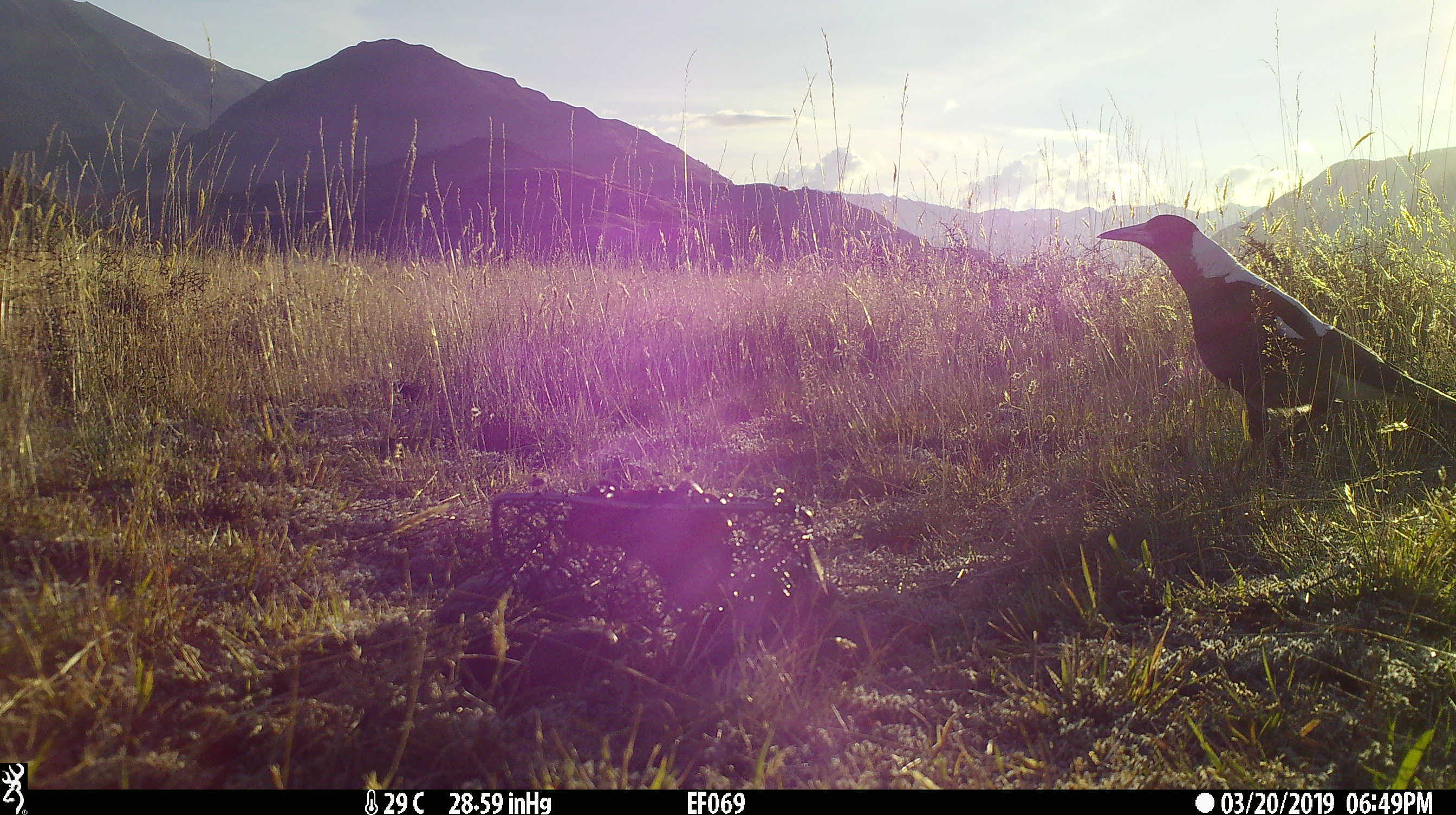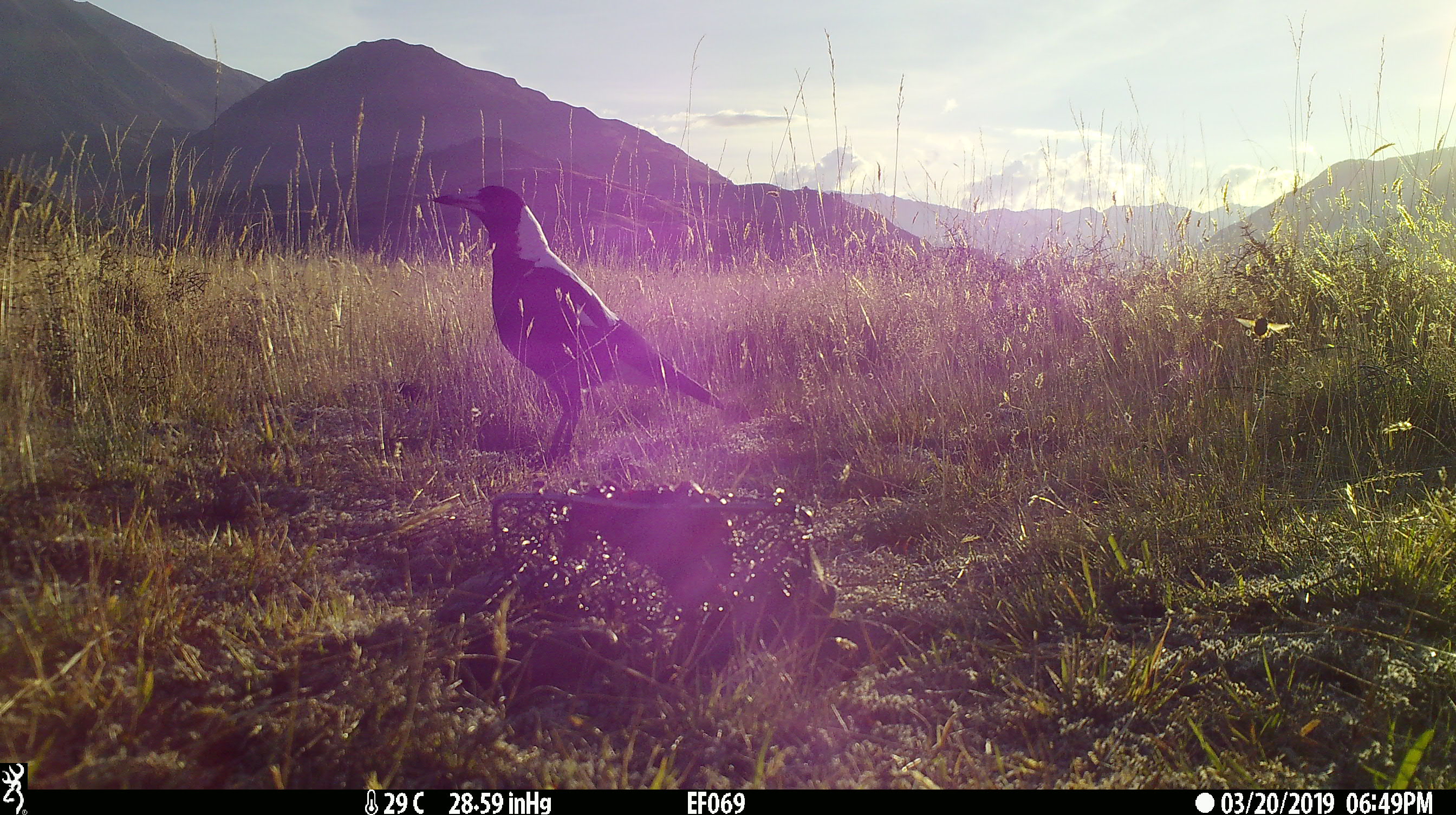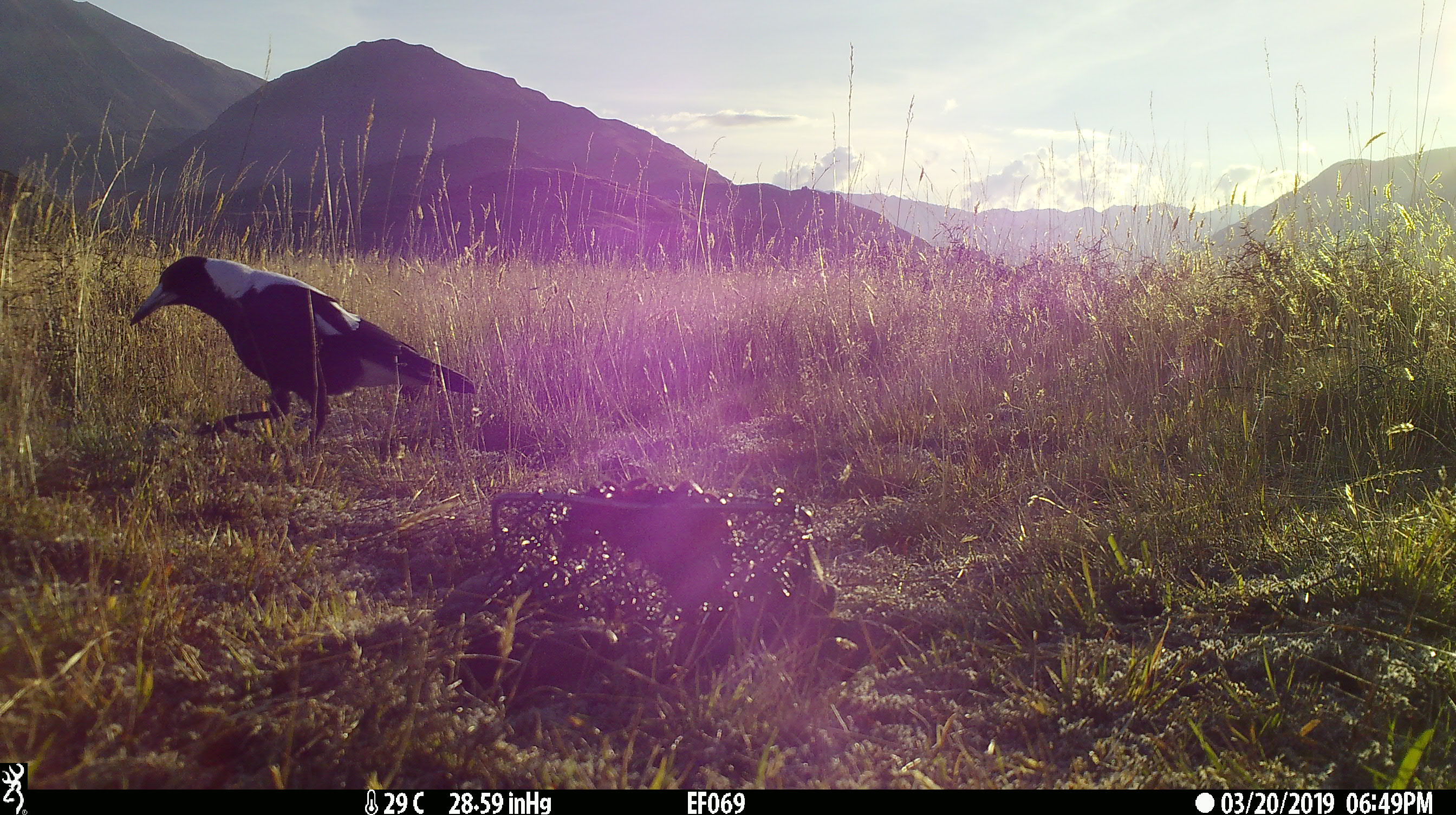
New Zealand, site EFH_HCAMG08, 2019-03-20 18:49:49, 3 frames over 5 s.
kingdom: Animalia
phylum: Chordata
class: Aves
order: Passeriformes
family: Artamidae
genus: Gymnorhina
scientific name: Gymnorhina tibicen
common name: australian magpie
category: magpie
Magpie (australian magpie) (Gymnorhina tibicen).